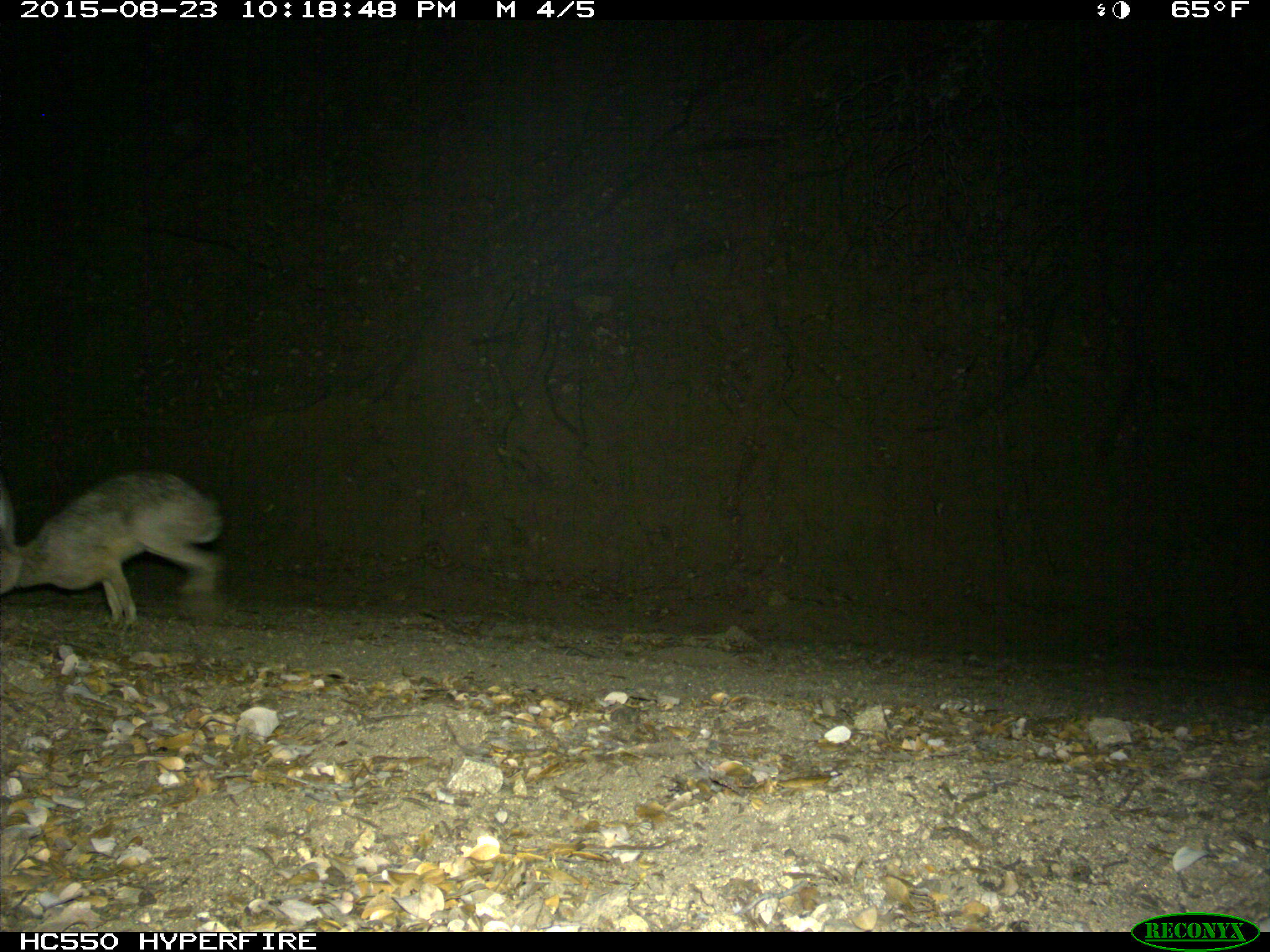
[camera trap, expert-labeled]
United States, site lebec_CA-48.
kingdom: Animalia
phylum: Chordata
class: Mammalia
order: Lagomorpha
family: Leporidae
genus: Lepus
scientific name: Lepus californicus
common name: black-tailed jackrabbit